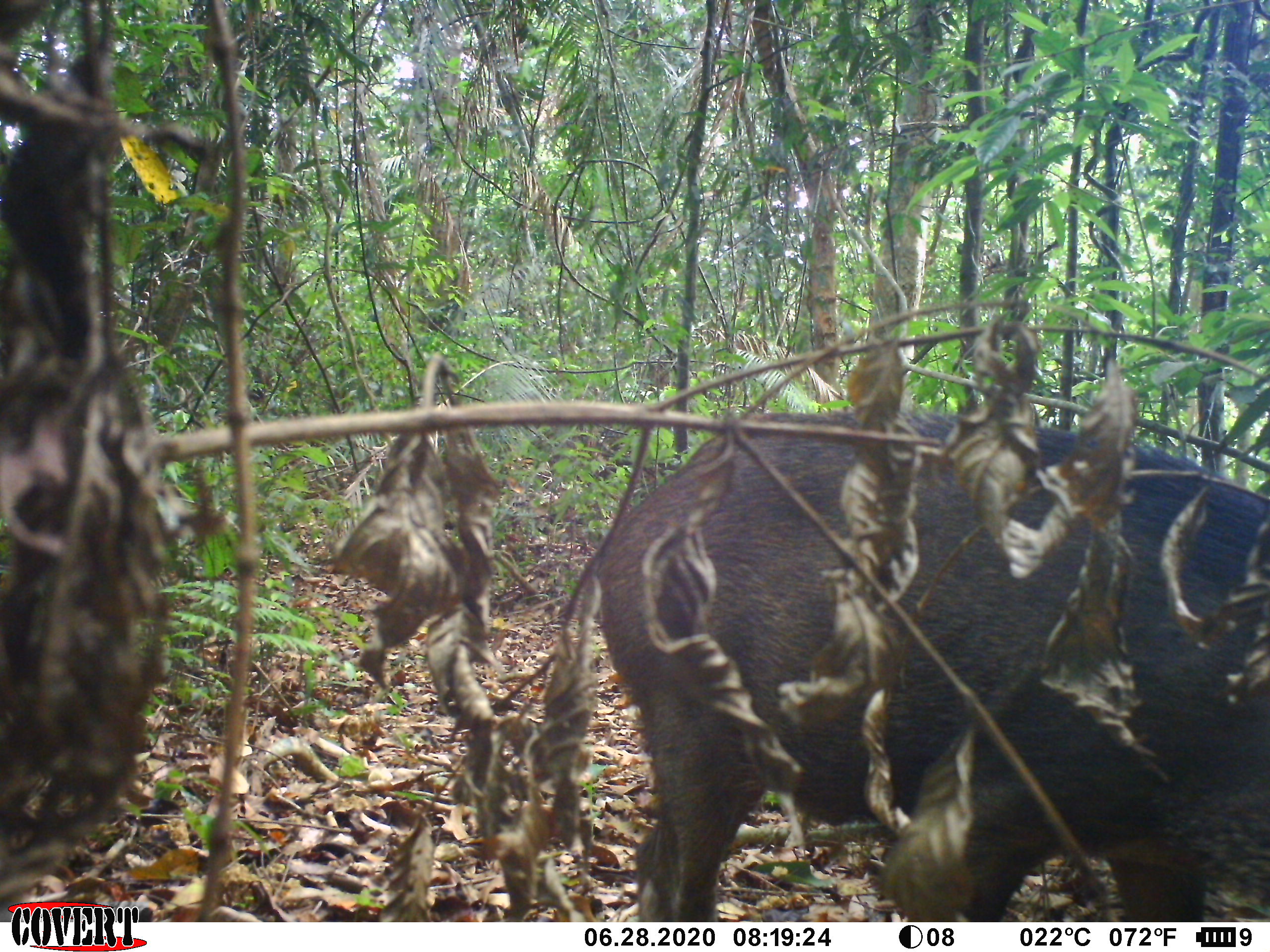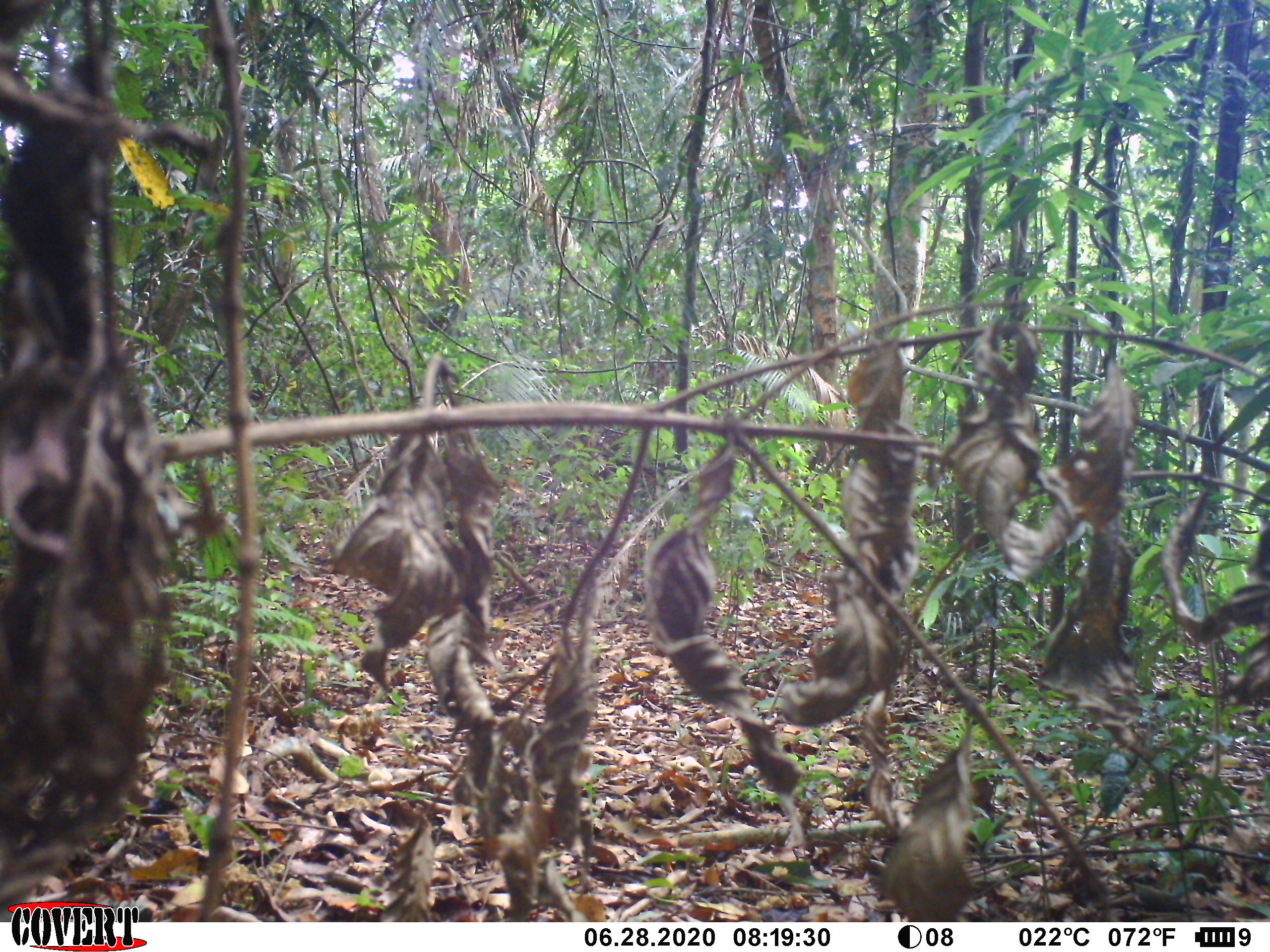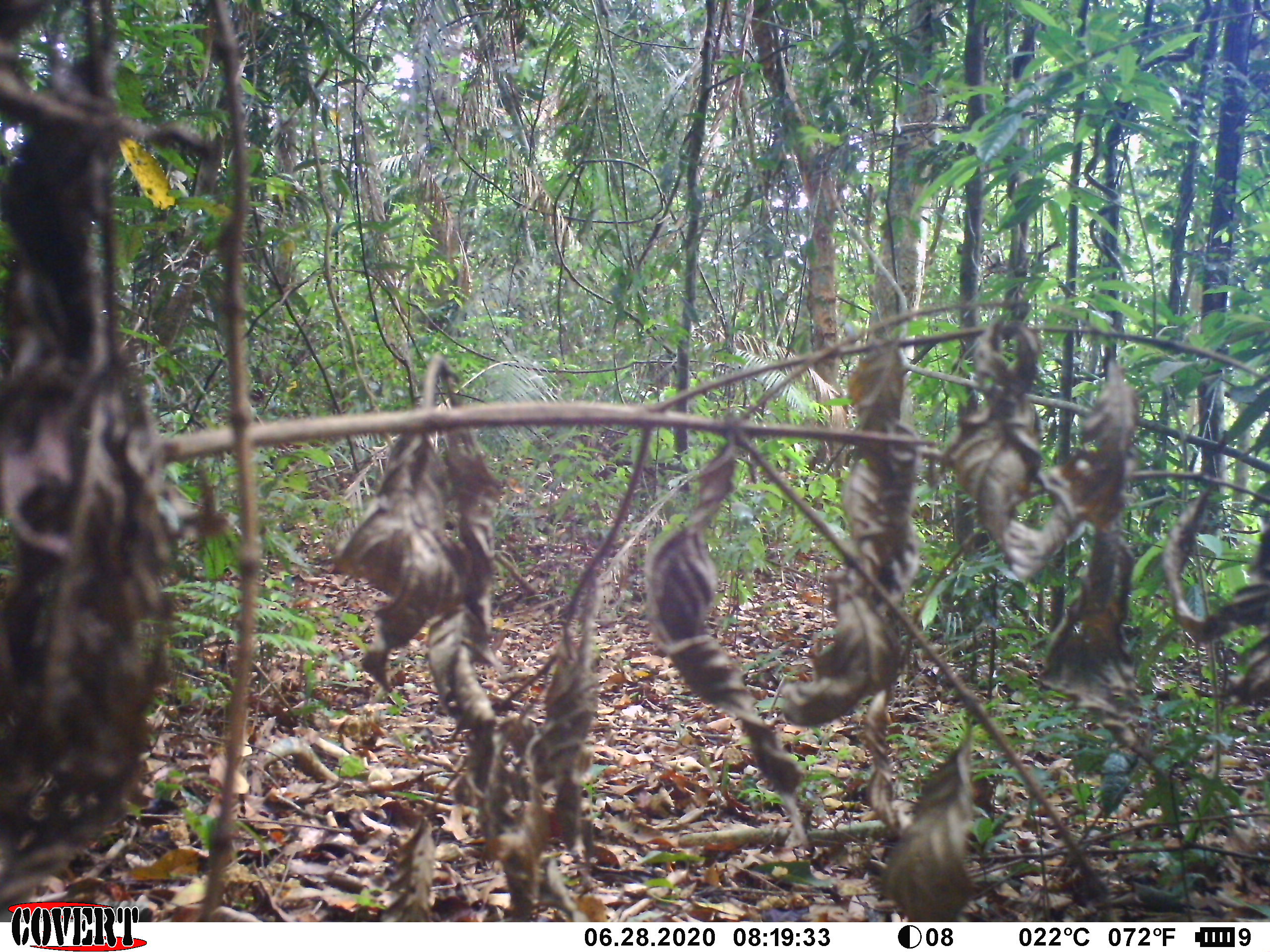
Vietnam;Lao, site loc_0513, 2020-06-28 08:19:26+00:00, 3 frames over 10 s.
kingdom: Animalia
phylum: Chordata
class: Mammalia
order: Artiodactyla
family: Suidae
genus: Sus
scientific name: Sus scrofa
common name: eurasian wild pig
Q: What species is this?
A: Eurasian wild pig (Sus scrofa).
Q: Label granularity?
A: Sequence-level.